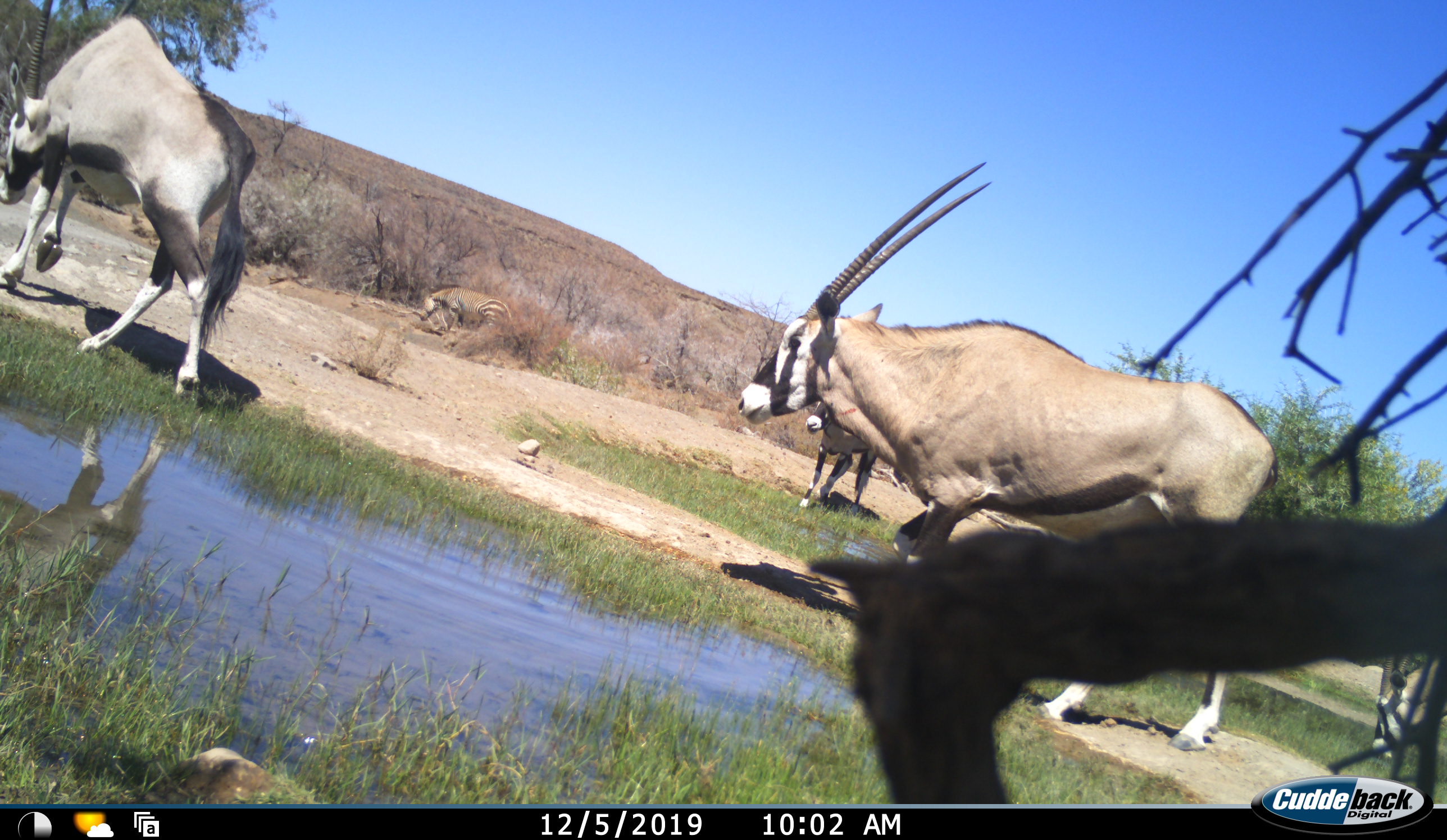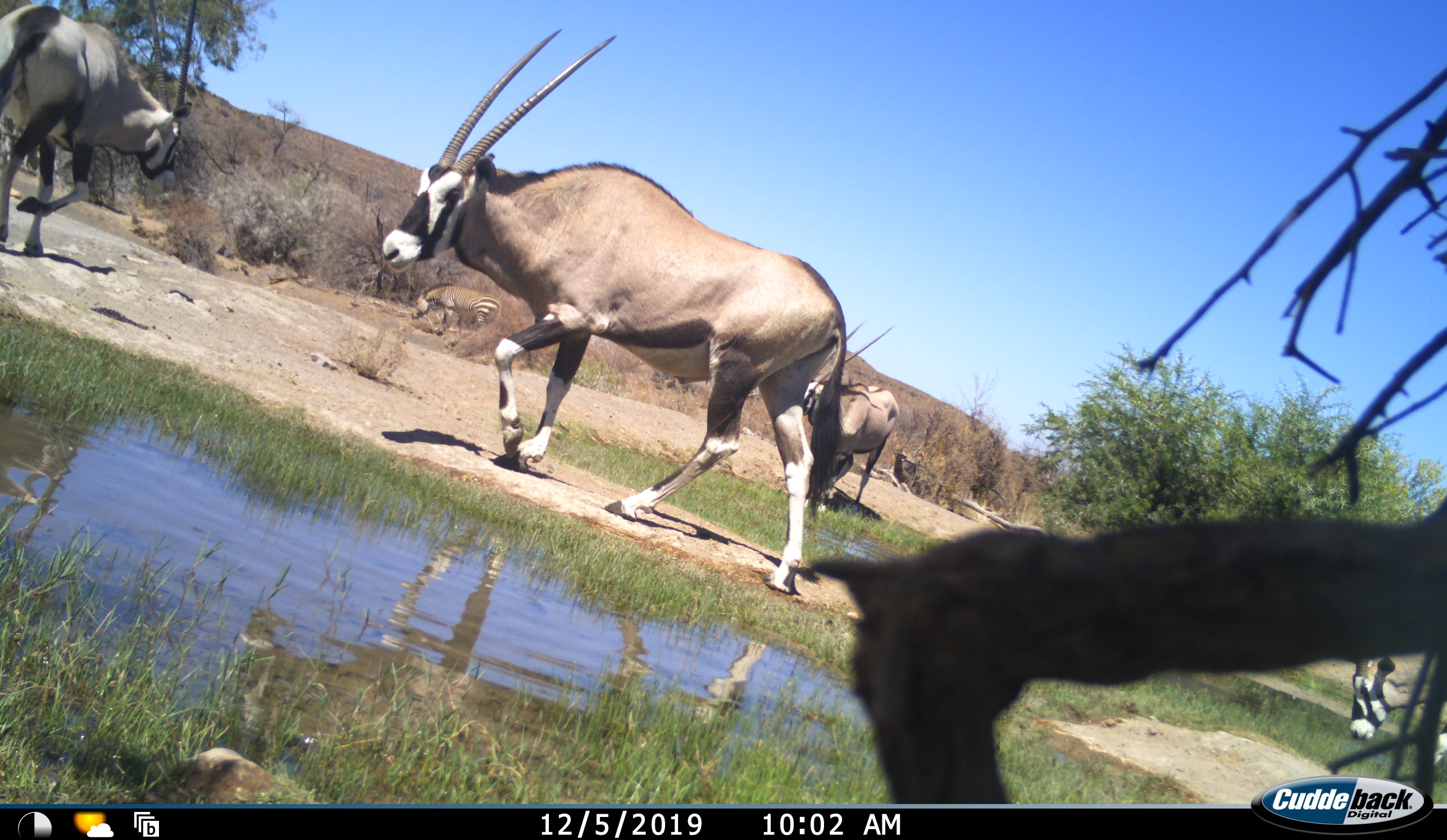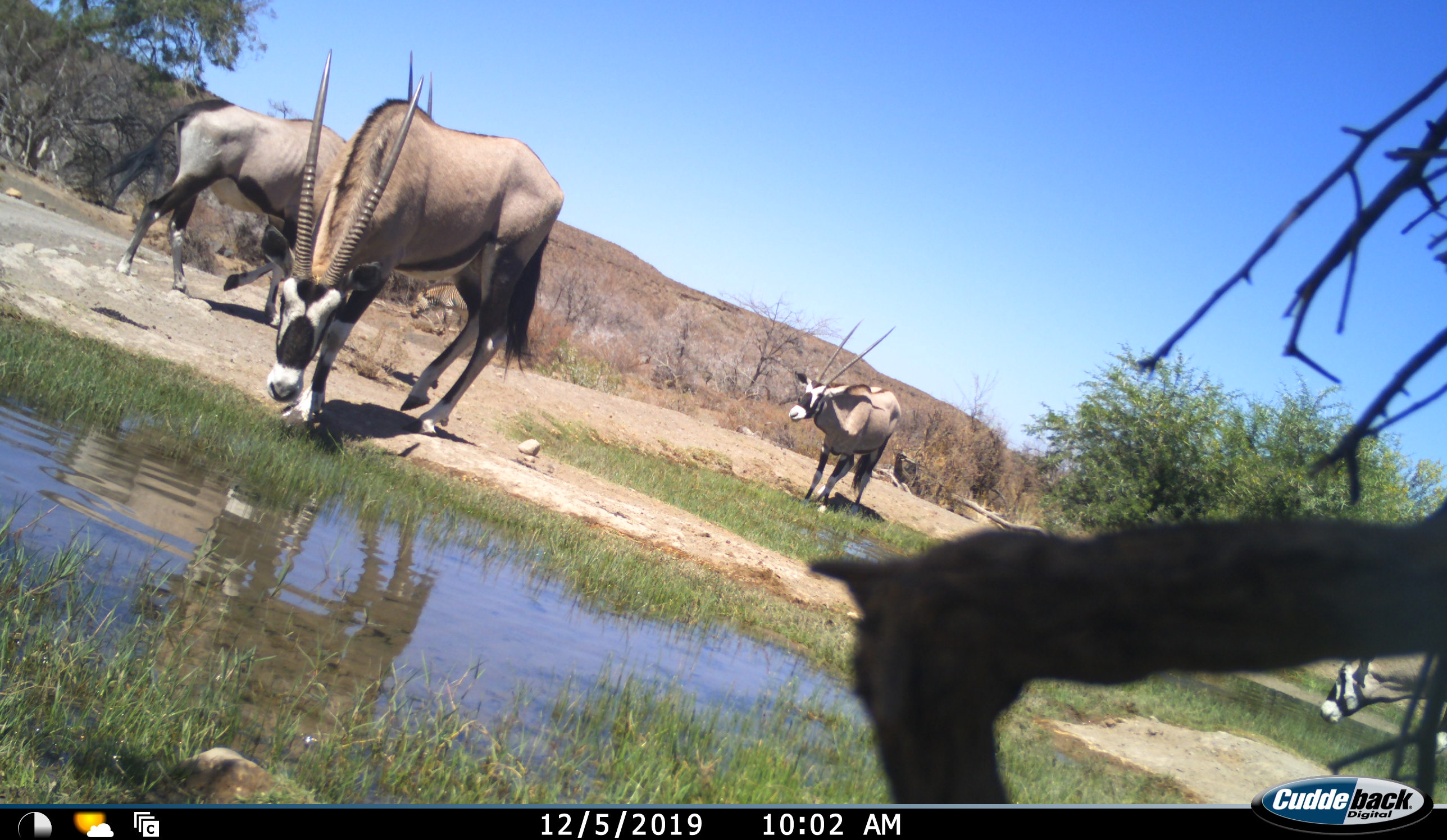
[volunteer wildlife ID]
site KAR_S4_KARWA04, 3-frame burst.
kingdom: Animalia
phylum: Chordata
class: Mammalia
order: Artiodactyla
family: Bovidae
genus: Oryx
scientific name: Oryx gazella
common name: gemsbok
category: oryx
Oryx (gemsbok) (Oryx gazella), count 4. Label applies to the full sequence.